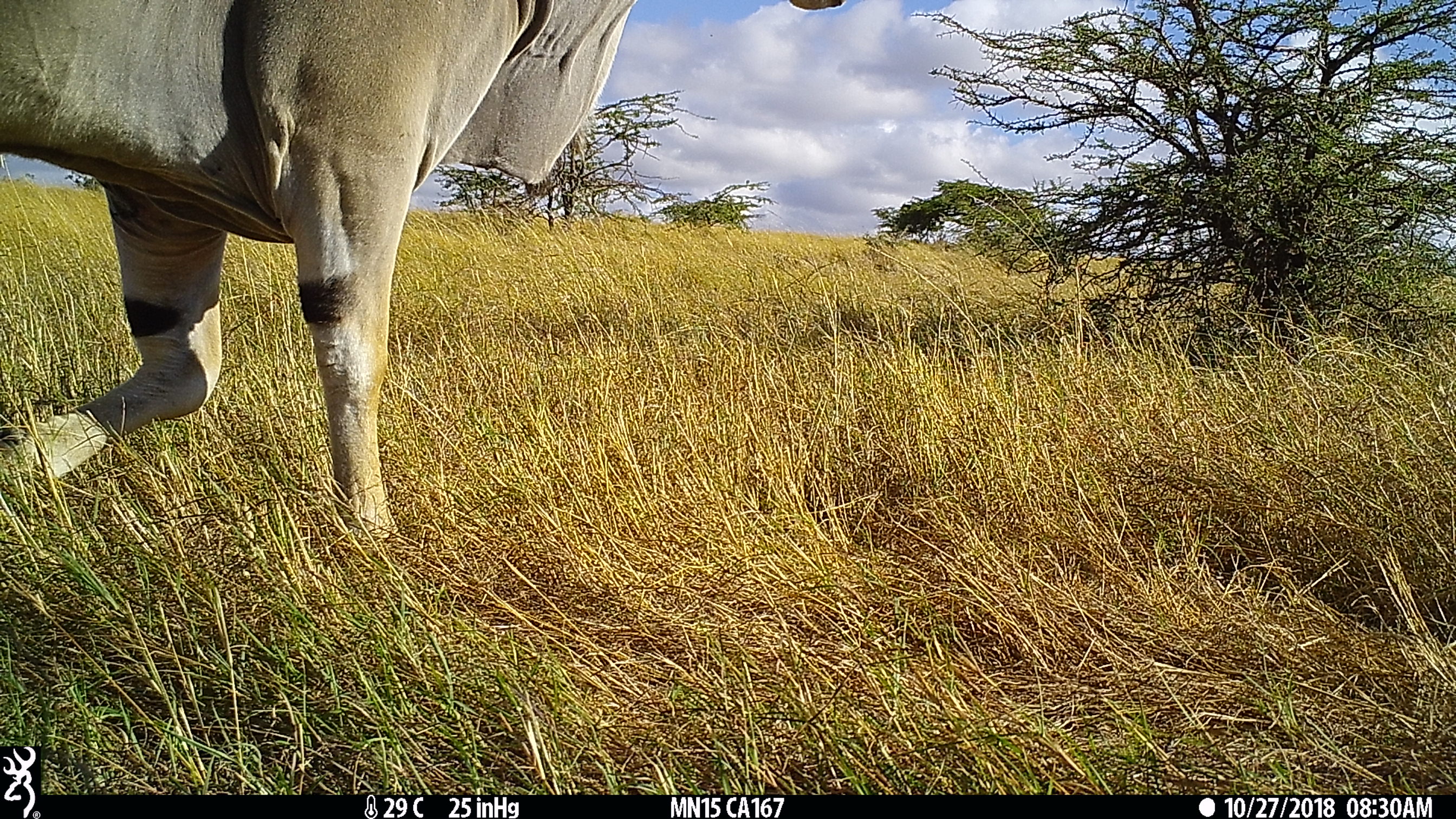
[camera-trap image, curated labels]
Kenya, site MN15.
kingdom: Animalia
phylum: Chordata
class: Mammalia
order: Artiodactyla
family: Bovidae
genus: Tragelaphus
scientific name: Tragelaphus oryx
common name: eland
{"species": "eland (Tragelaphus oryx)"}